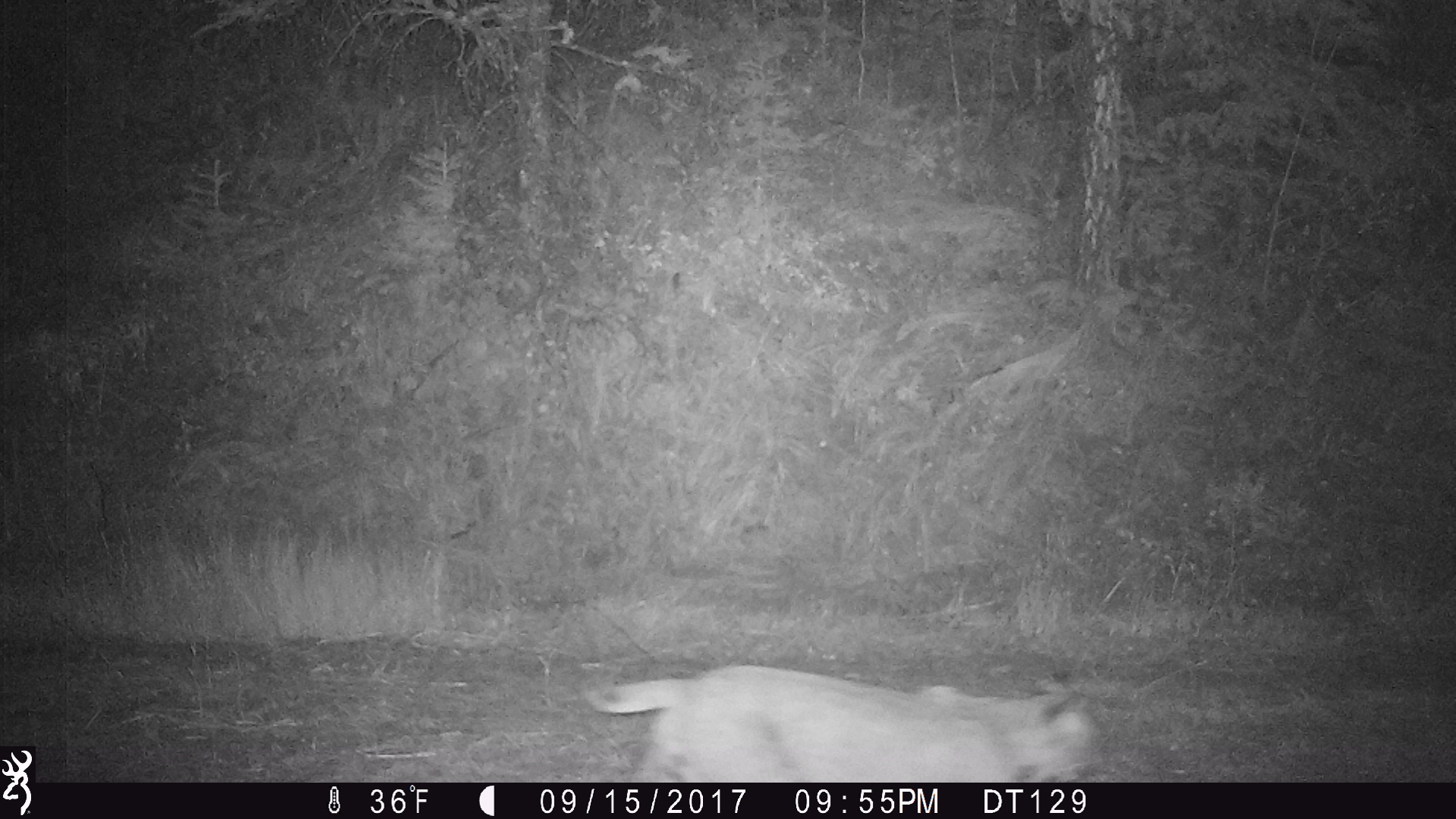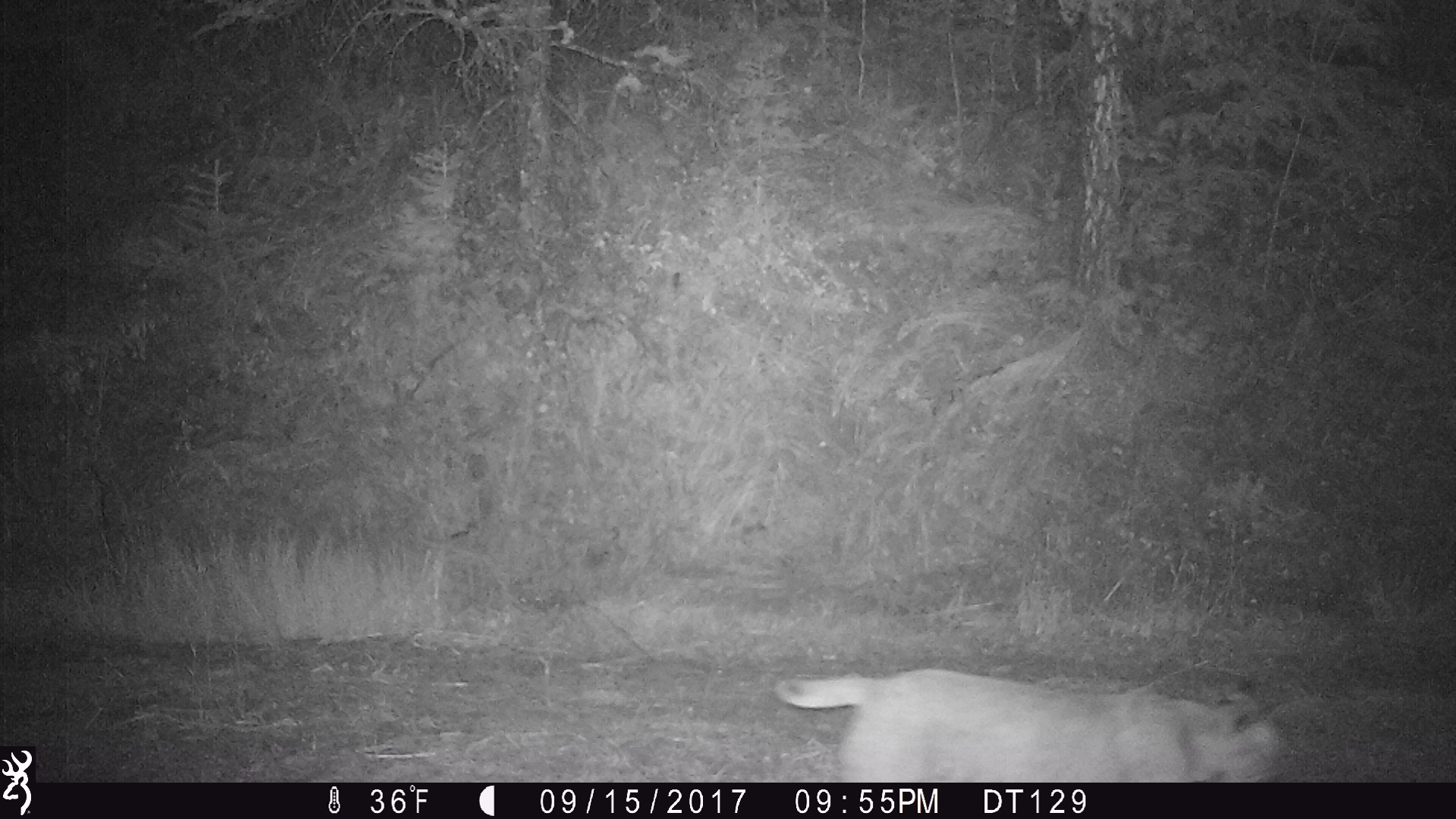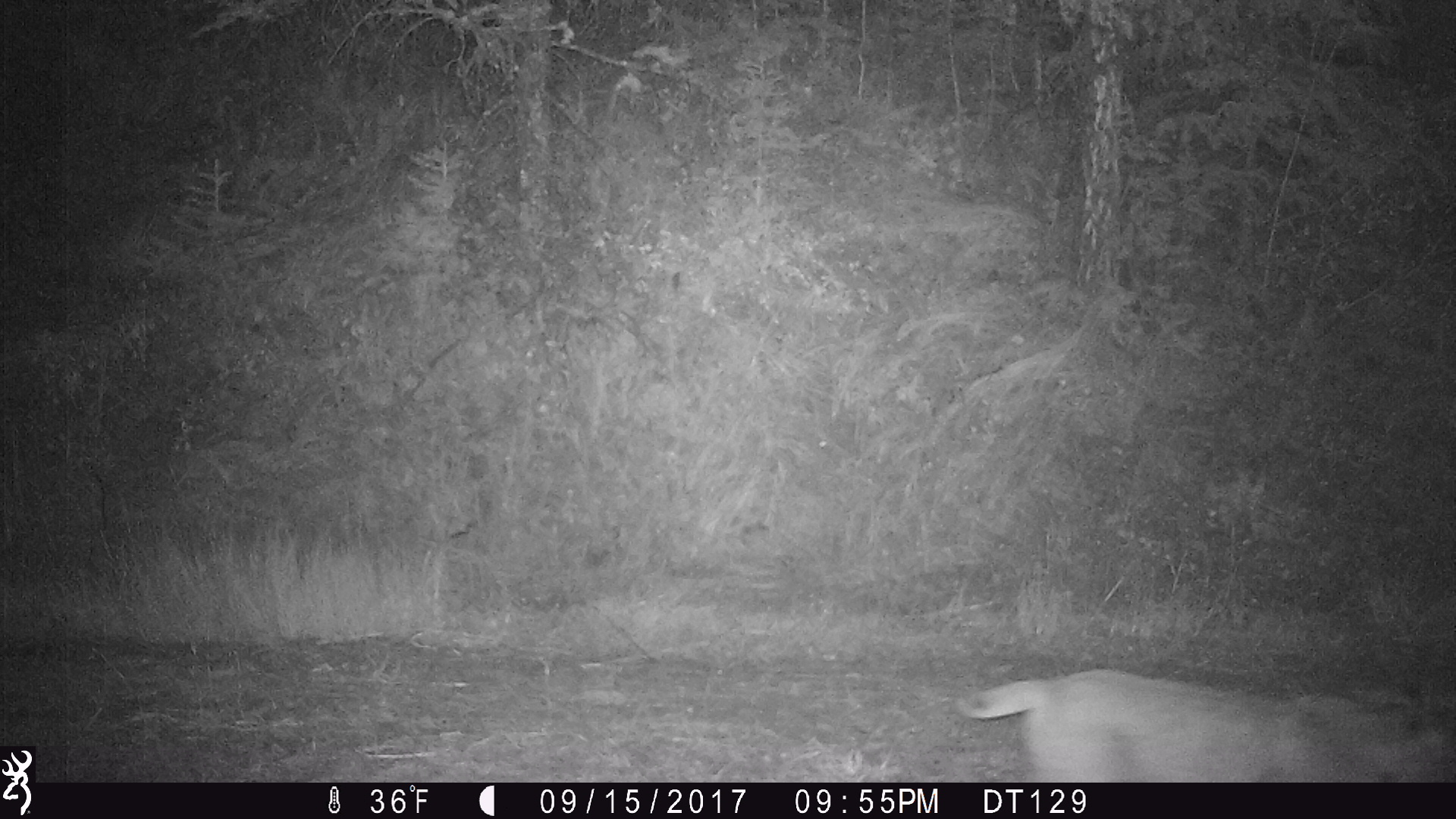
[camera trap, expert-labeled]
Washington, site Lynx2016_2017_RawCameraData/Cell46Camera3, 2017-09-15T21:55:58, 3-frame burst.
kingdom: Animalia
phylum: Chordata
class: Mammalia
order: Carnivora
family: Felidae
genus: Lynx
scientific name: Lynx rufus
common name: bobcat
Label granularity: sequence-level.